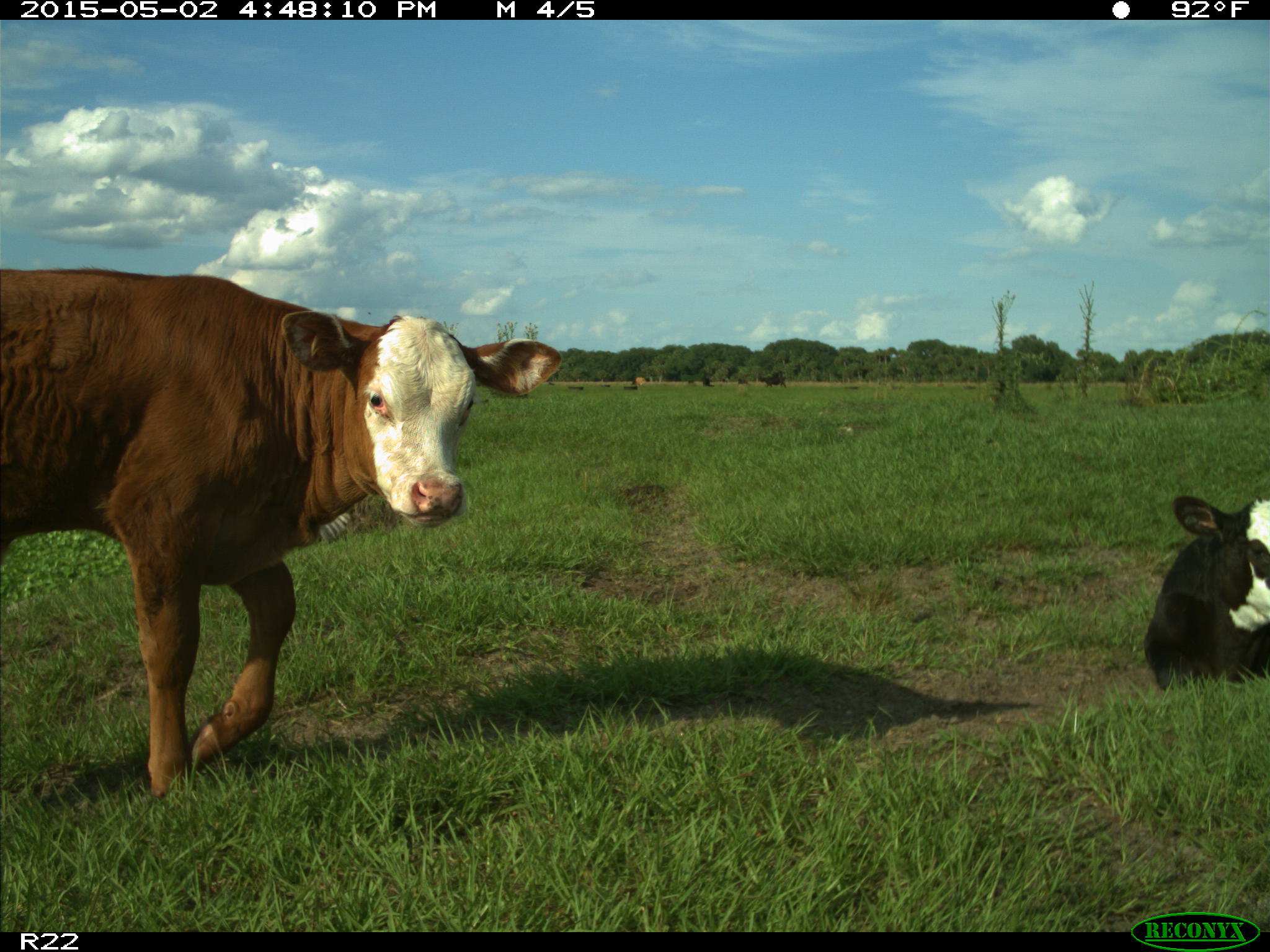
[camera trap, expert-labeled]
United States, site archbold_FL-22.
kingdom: Animalia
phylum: Chordata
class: Mammalia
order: Artiodactyla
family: Bovidae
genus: Bos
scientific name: Bos taurus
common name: domestic cow